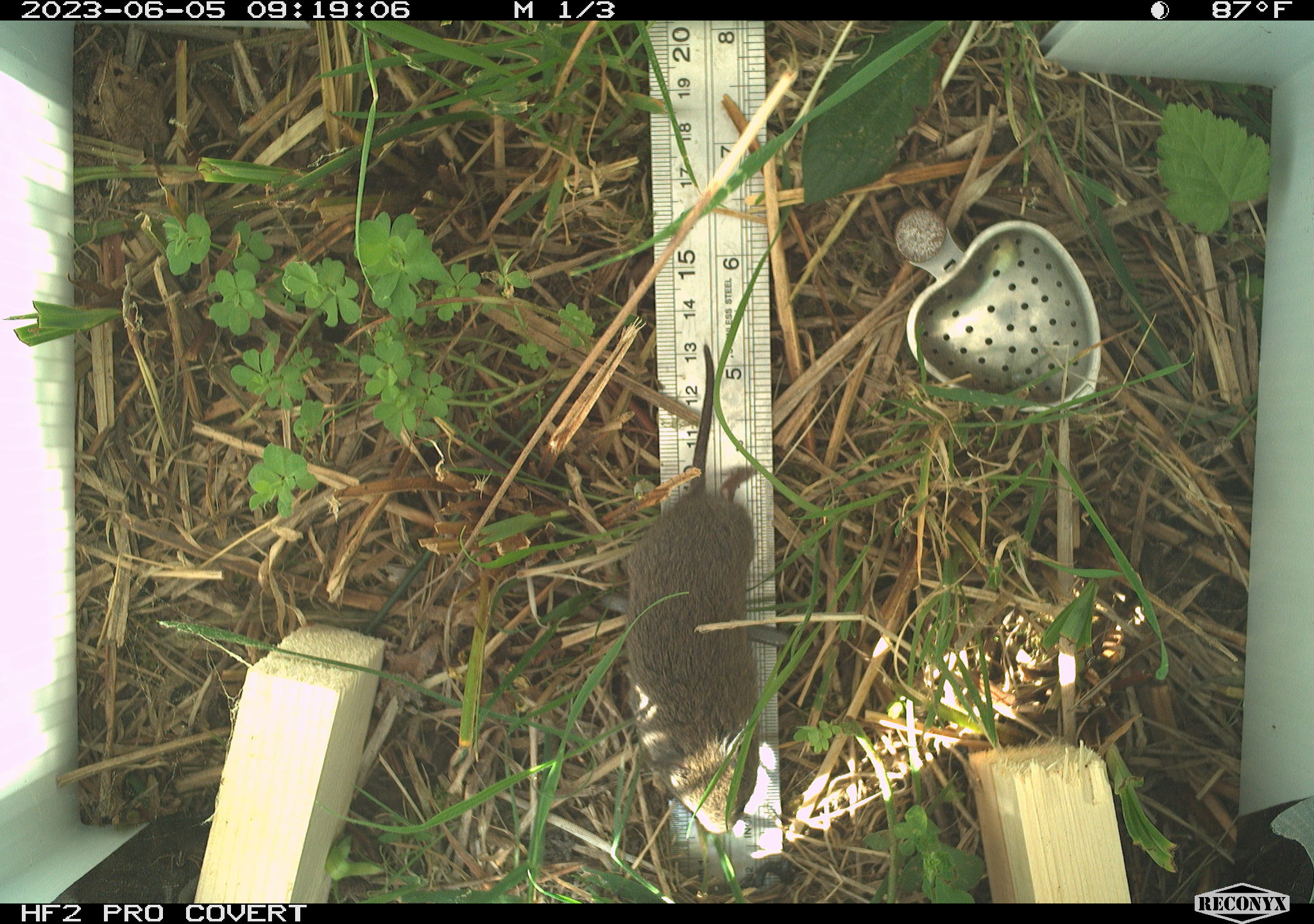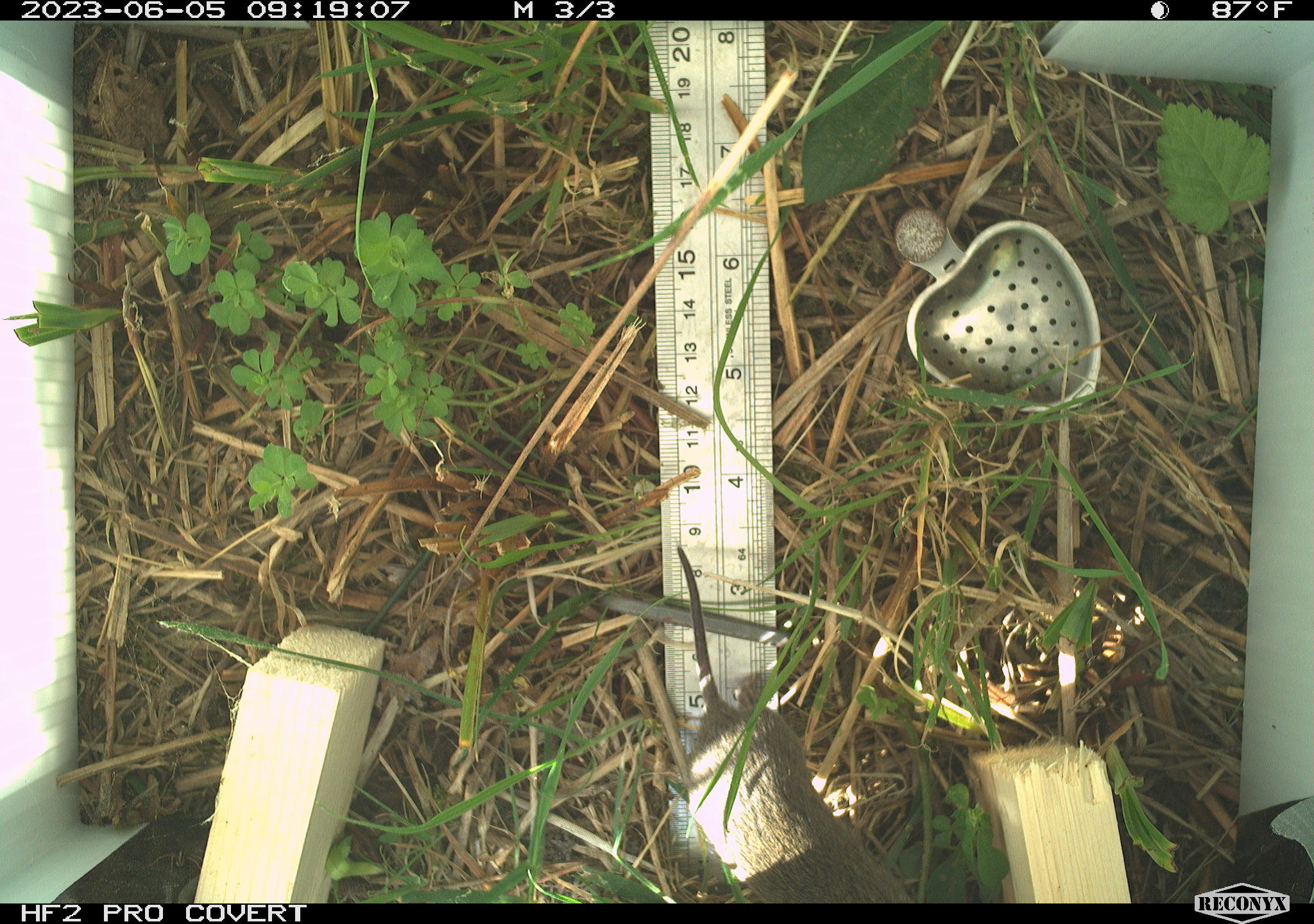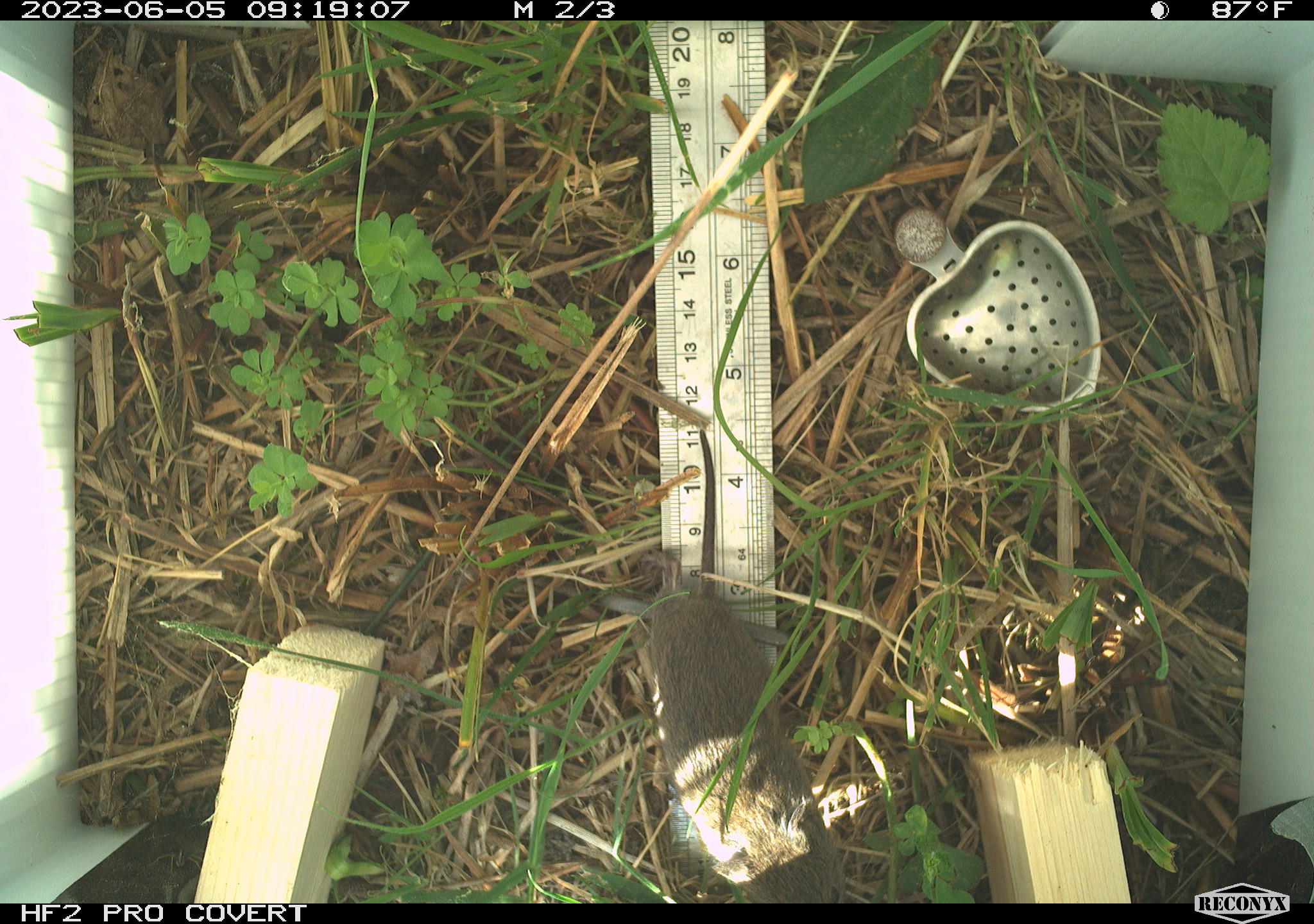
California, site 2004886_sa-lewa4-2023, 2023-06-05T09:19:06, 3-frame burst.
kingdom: Animalia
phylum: Chordata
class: Mammalia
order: Rodentia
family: Cricetidae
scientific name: Cricetidae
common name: hamsters, voles, lemmings, and allies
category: cricetidae family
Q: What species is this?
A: Cricetidae family (hamsters, voles, lemmings, and allies) (Cricetidae).